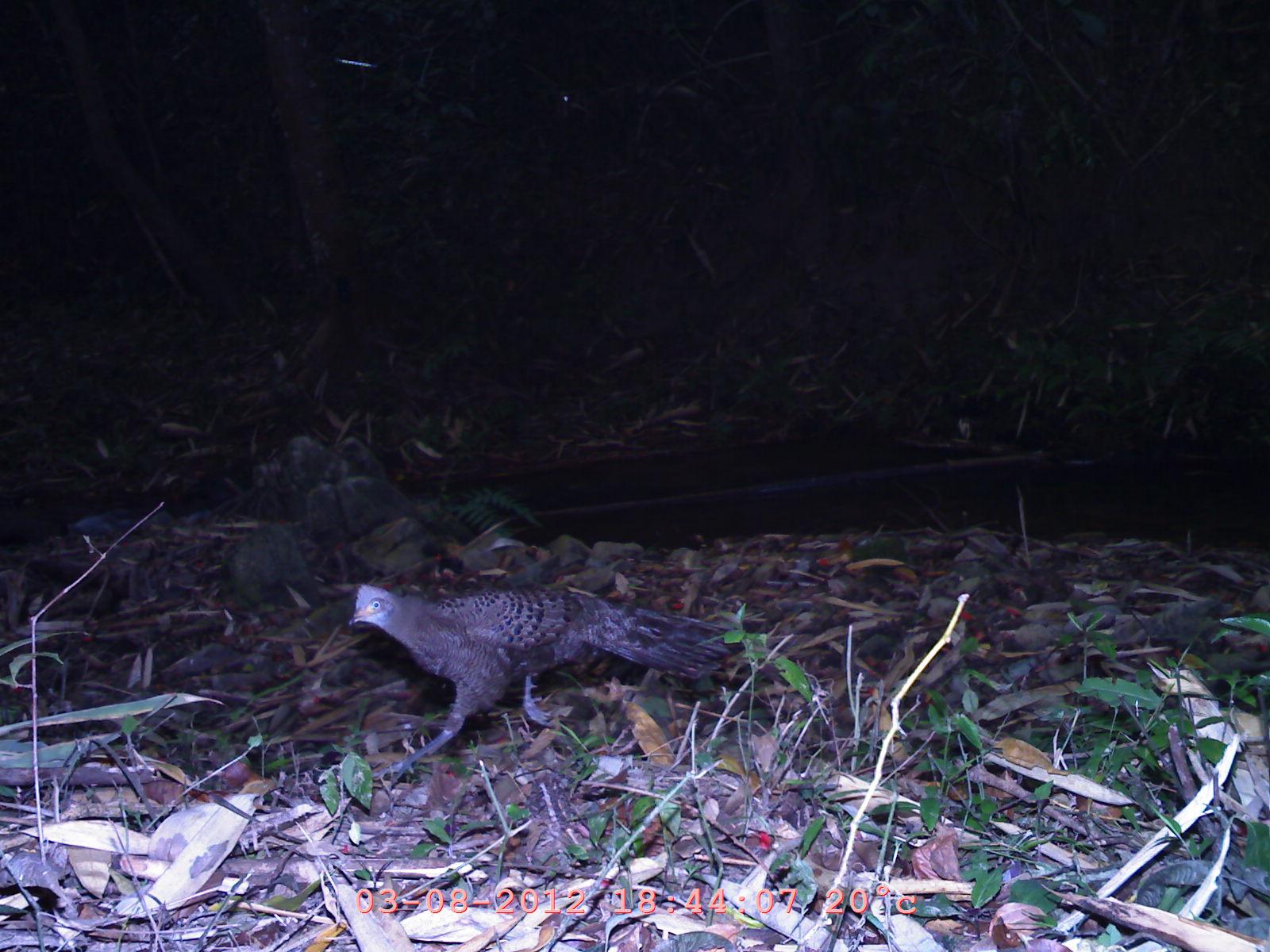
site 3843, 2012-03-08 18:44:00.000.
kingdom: Animalia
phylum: Chordata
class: Aves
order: Galliformes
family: Phasianidae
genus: Polyplectron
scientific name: Polyplectron bicalcaratum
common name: grey peacock-pheasant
Polyplectron bicalcaratum (grey peacock-pheasant), count 1.